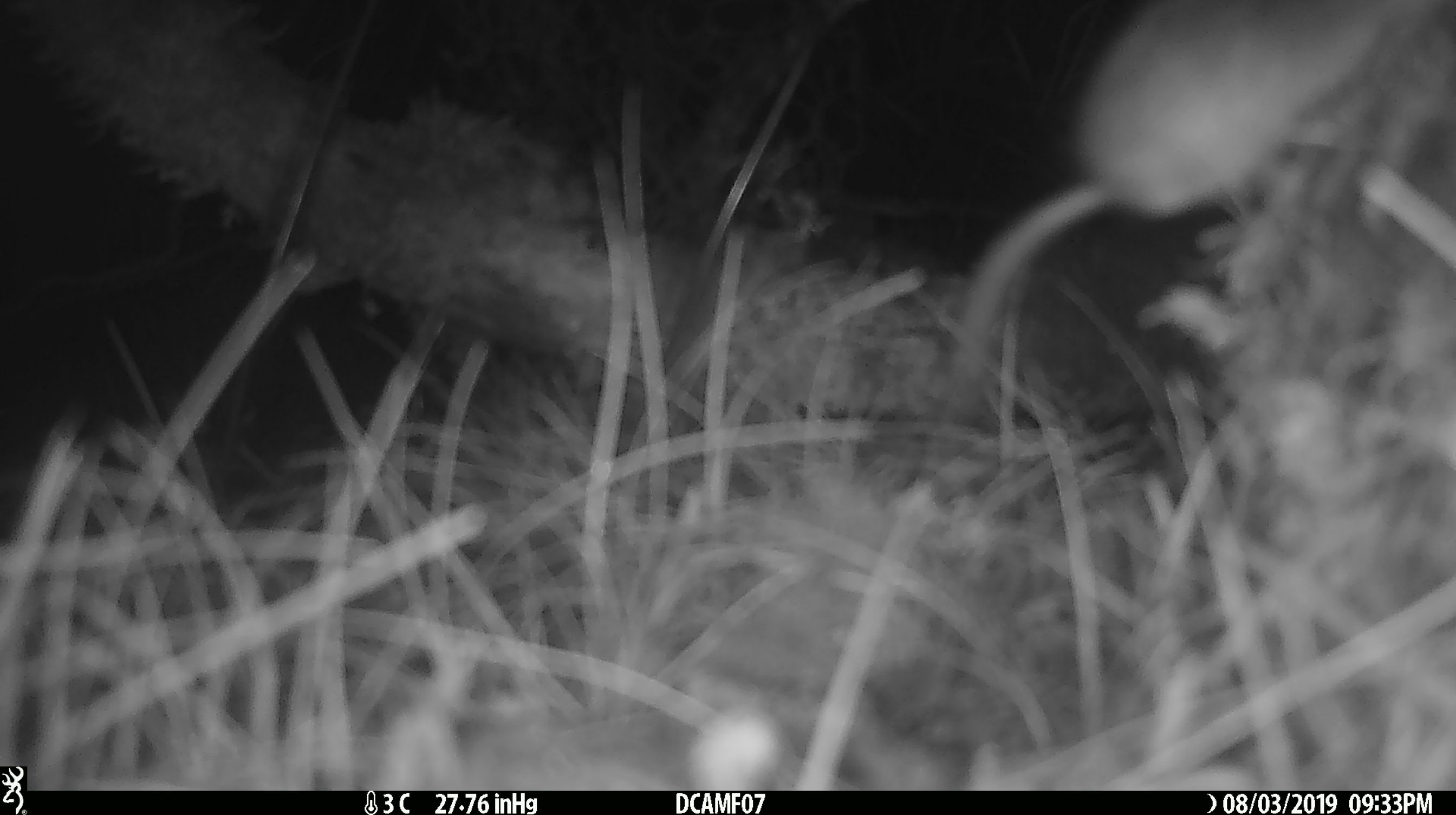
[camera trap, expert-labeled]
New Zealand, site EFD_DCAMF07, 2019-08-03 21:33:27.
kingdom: Animalia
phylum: Chordata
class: Mammalia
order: Rodentia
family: Muridae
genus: Mus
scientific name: Mus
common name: mouse